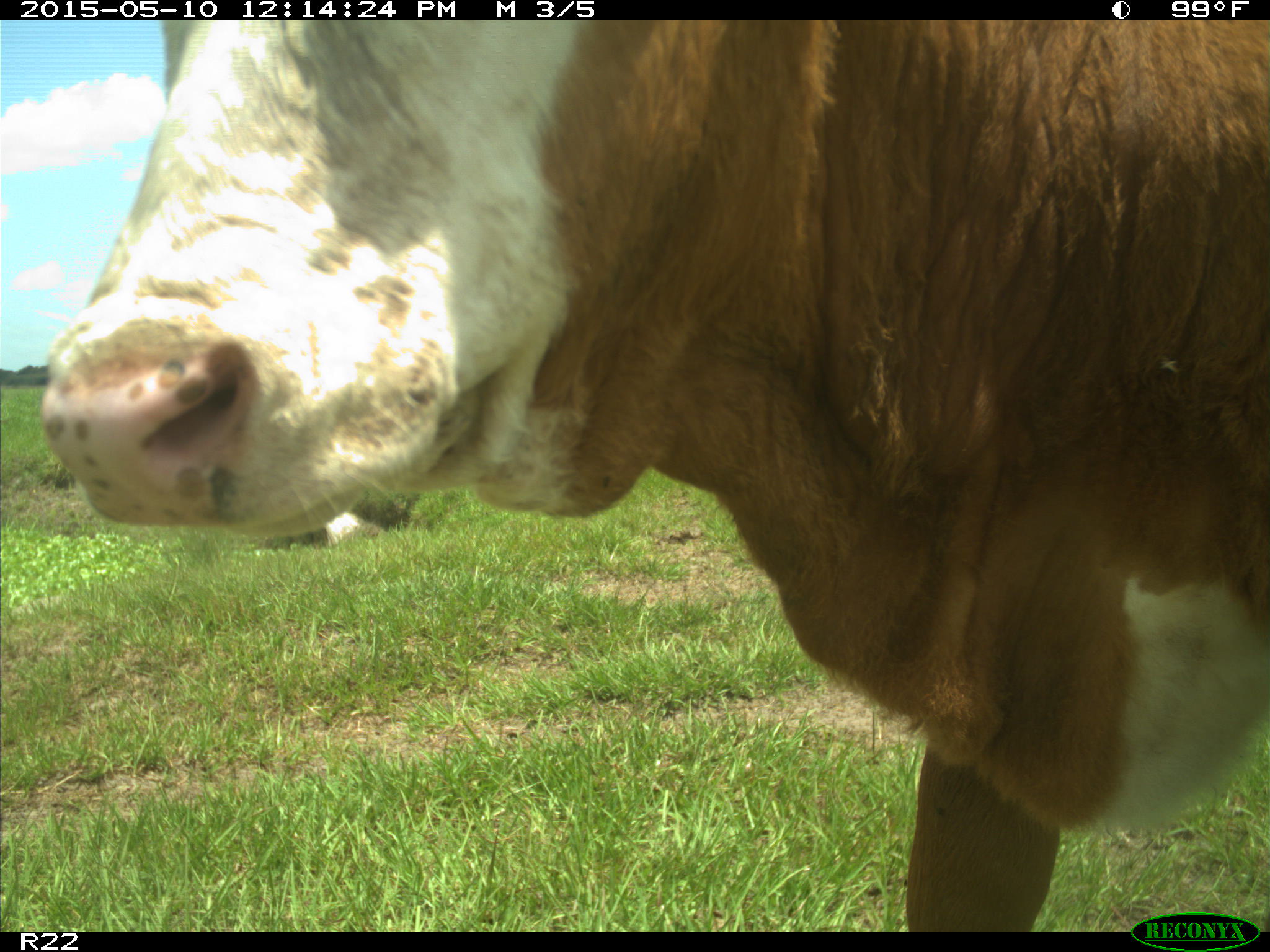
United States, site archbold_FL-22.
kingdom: Animalia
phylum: Chordata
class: Mammalia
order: Artiodactyla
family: Bovidae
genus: Bos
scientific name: Bos taurus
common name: domestic cow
Bos taurus (domestic cow).